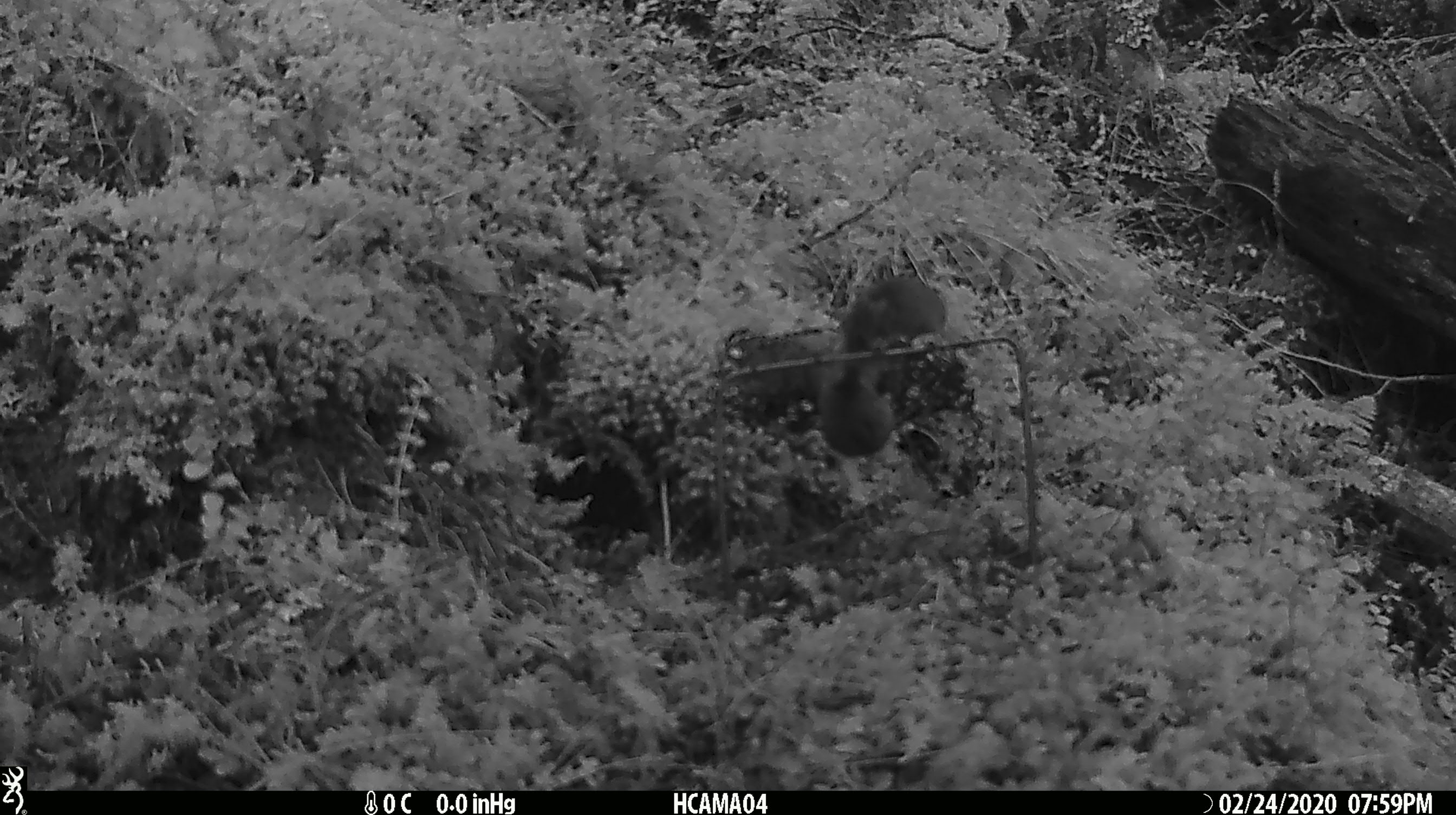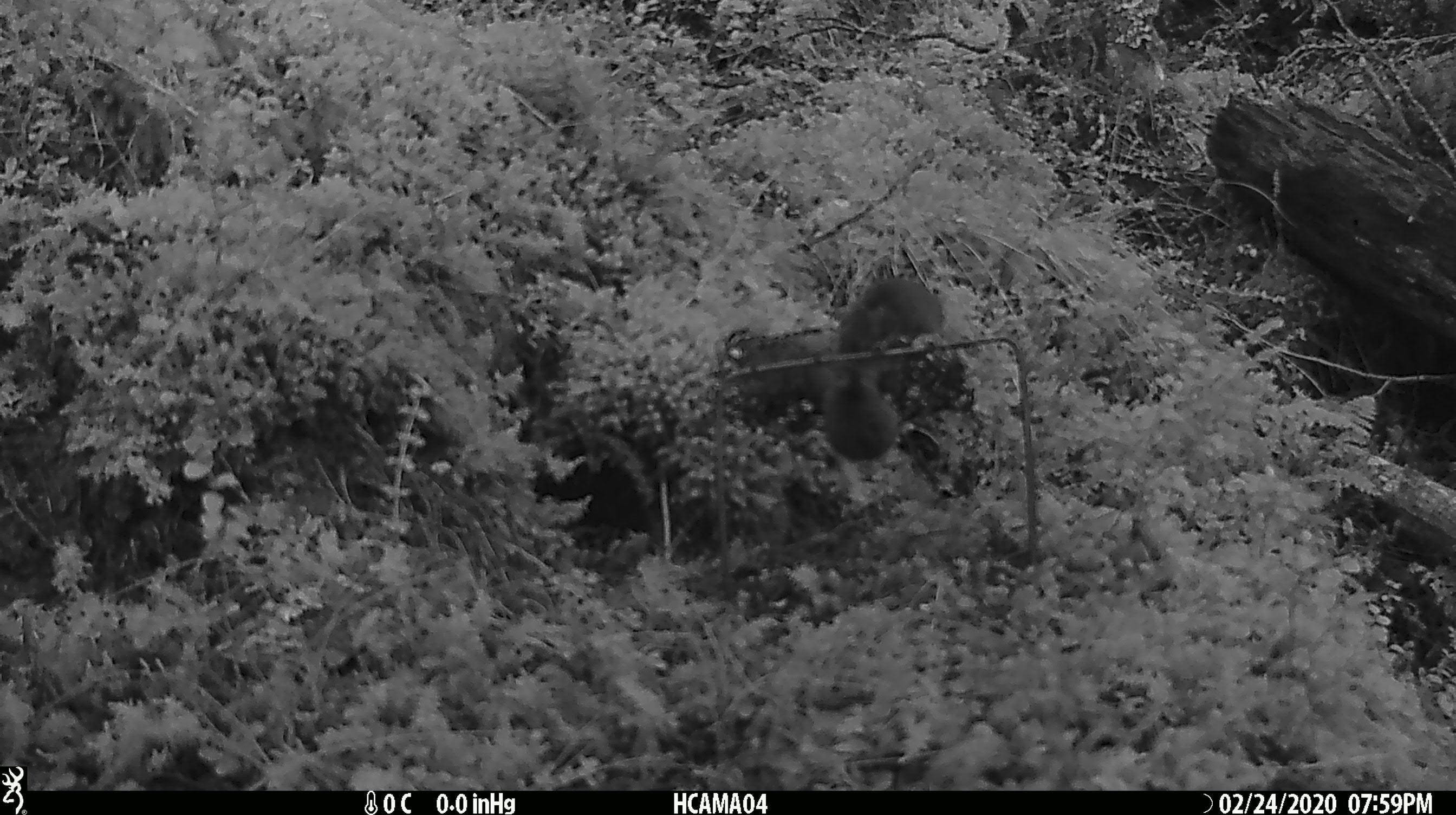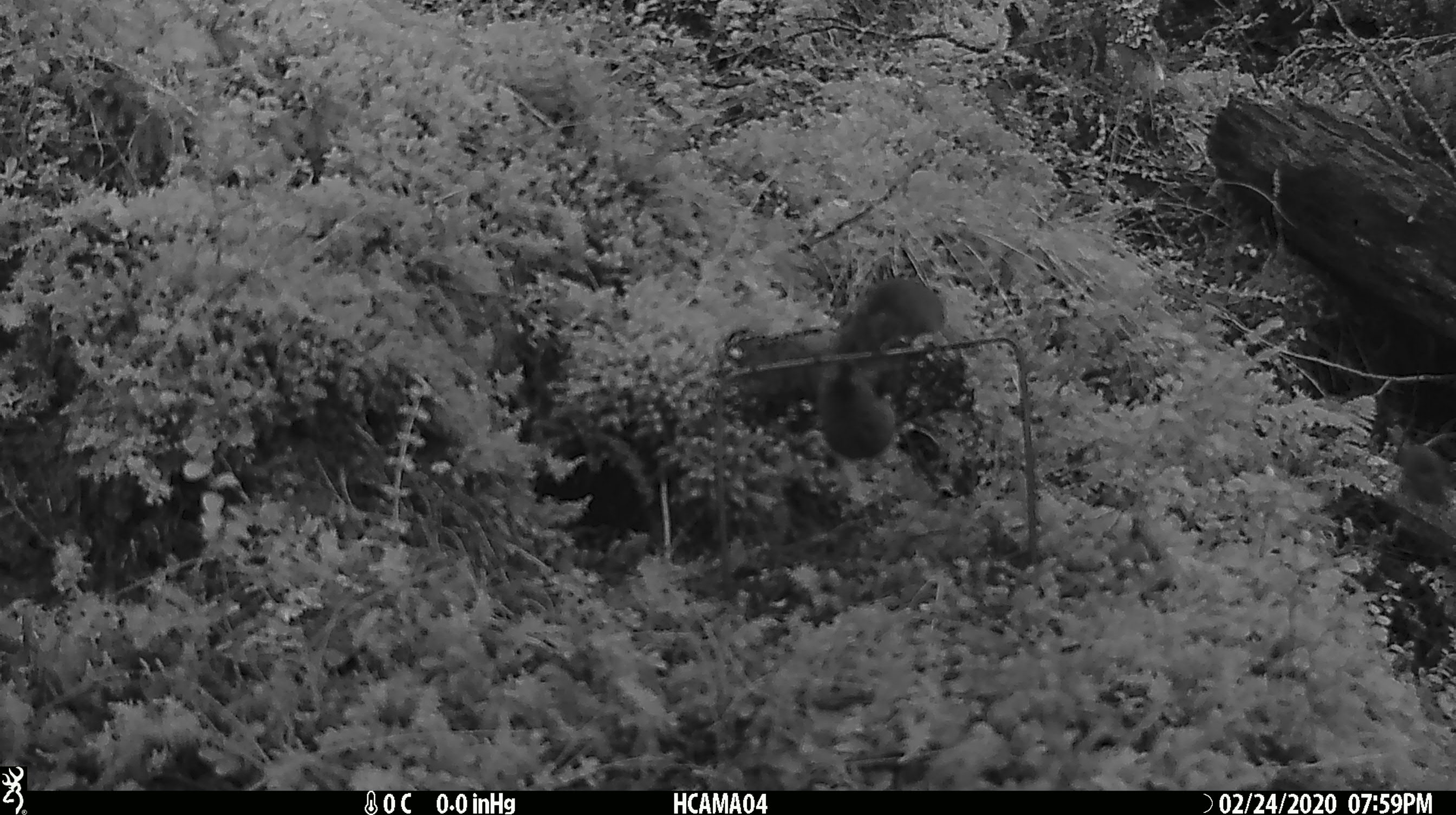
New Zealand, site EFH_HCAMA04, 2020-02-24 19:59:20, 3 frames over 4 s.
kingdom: Animalia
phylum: Chordata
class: Mammalia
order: Rodentia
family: Muridae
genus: Mus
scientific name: Mus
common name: mouse